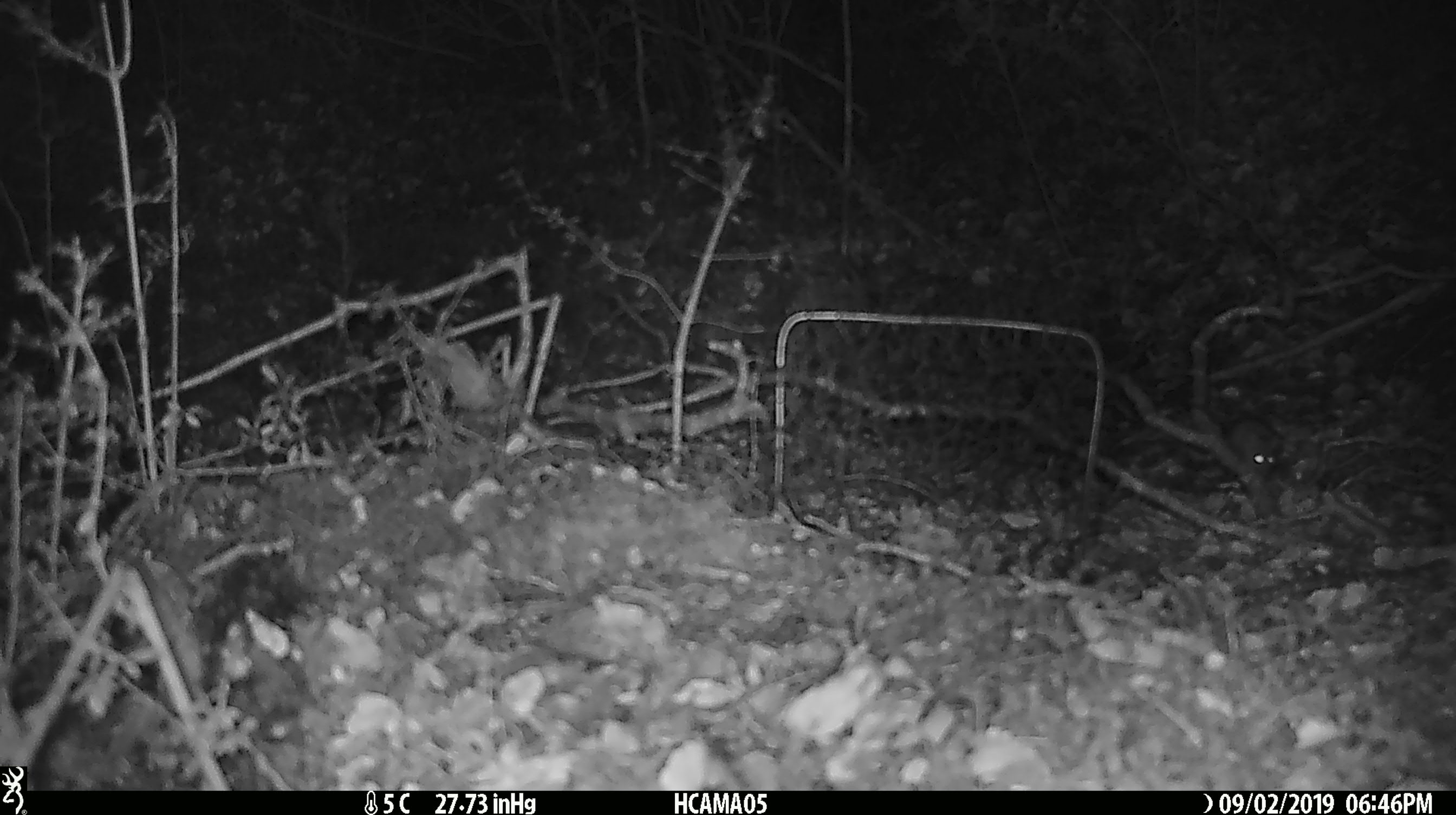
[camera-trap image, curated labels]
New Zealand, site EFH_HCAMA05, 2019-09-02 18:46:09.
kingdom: Animalia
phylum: Chordata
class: Mammalia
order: Rodentia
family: Muridae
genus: Mus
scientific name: Mus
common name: mouse